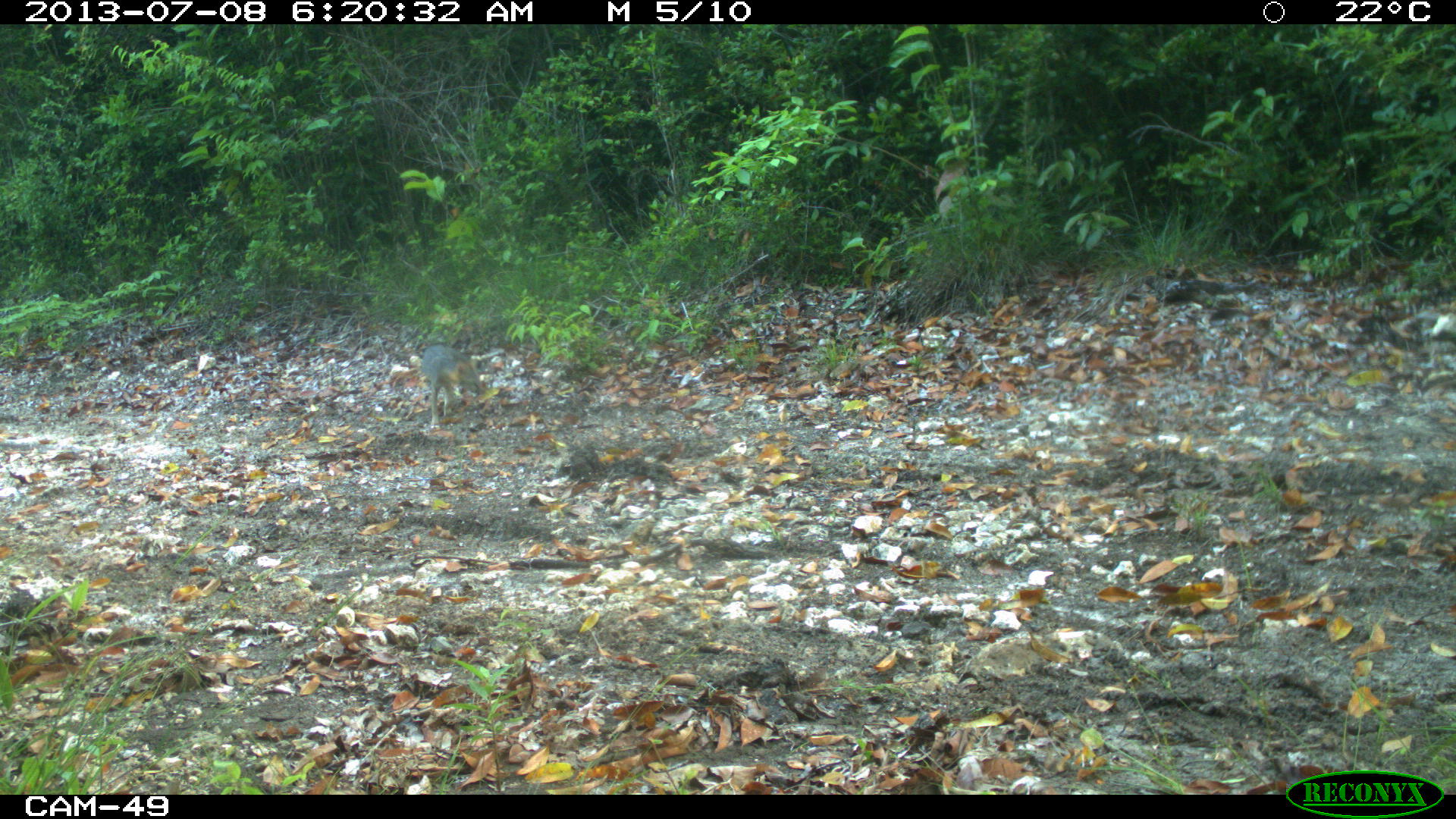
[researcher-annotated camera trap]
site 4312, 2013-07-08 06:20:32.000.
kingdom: Animalia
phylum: Chordata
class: Mammalia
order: Carnivora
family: Canidae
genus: Urocyon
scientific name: Urocyon cinereoargenteus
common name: gray fox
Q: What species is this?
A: Urocyon cinereoargenteus (gray fox).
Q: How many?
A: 2.